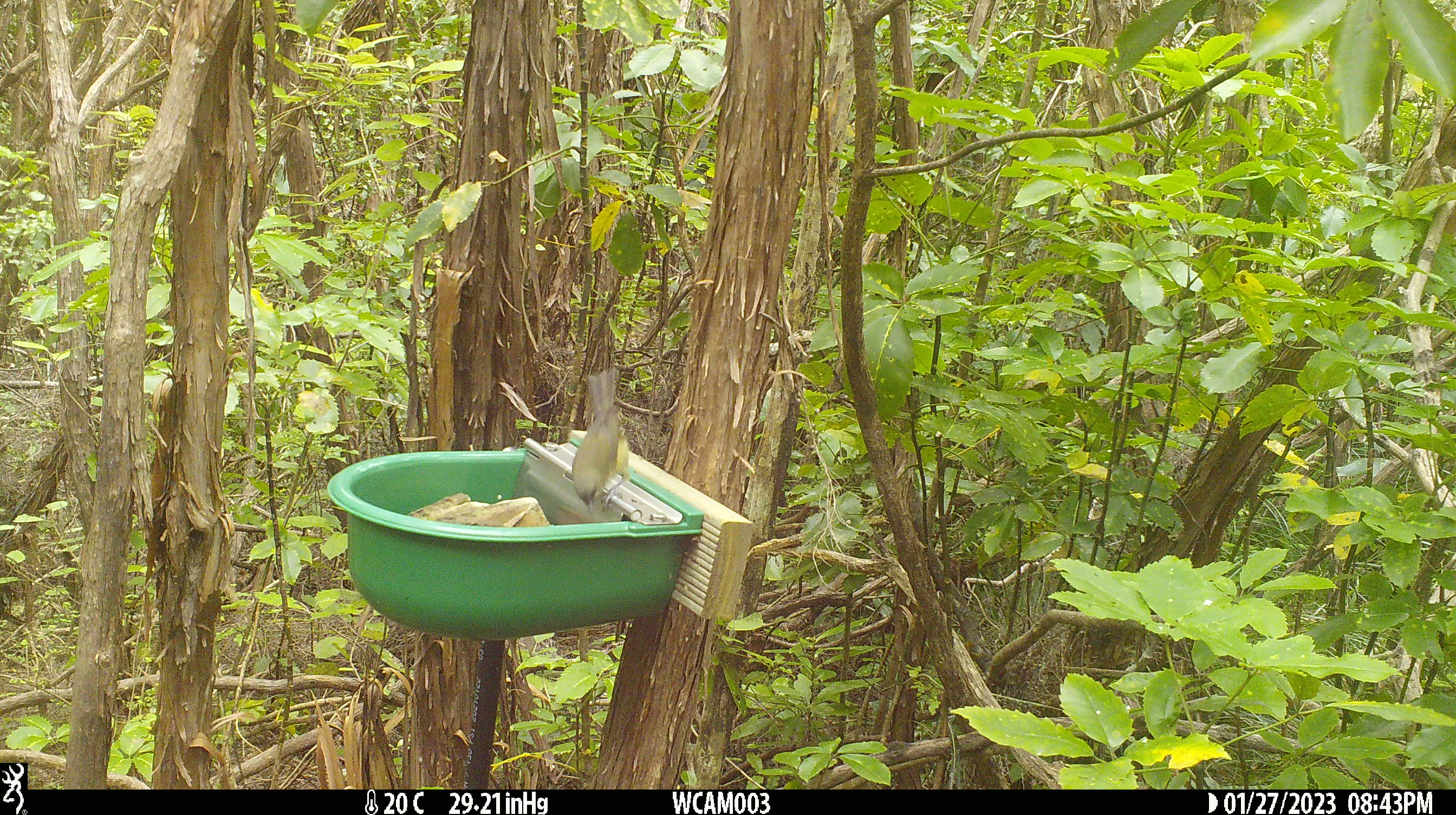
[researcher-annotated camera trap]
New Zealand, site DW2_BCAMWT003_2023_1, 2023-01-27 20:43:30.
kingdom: Animalia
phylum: Chordata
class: Aves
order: Passeriformes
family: Meliphagidae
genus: Anthornis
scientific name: Anthornis melanura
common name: new zealand bellbird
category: bellbird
Bellbird (new zealand bellbird) (Anthornis melanura).